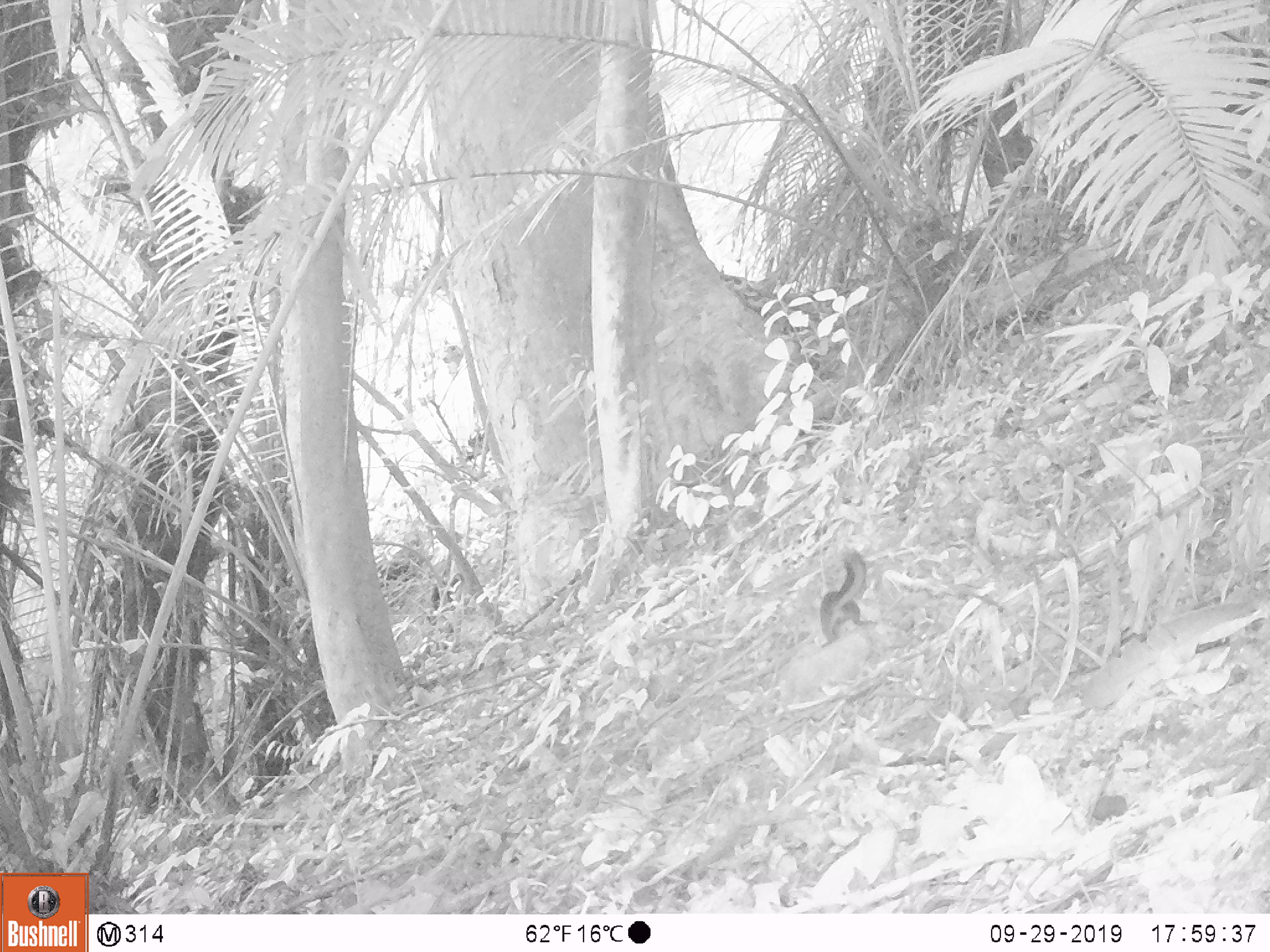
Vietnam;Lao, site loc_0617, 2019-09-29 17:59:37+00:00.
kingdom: Animalia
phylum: Chordata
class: Mammalia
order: Rodentia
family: Sciuridae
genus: Dremomys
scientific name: Dremomys rufigenis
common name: red-cheeked squirrel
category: red cheeked squirrel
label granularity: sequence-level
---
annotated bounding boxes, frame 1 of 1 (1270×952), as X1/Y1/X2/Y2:
red cheeked squirrel: 818/545/875/647